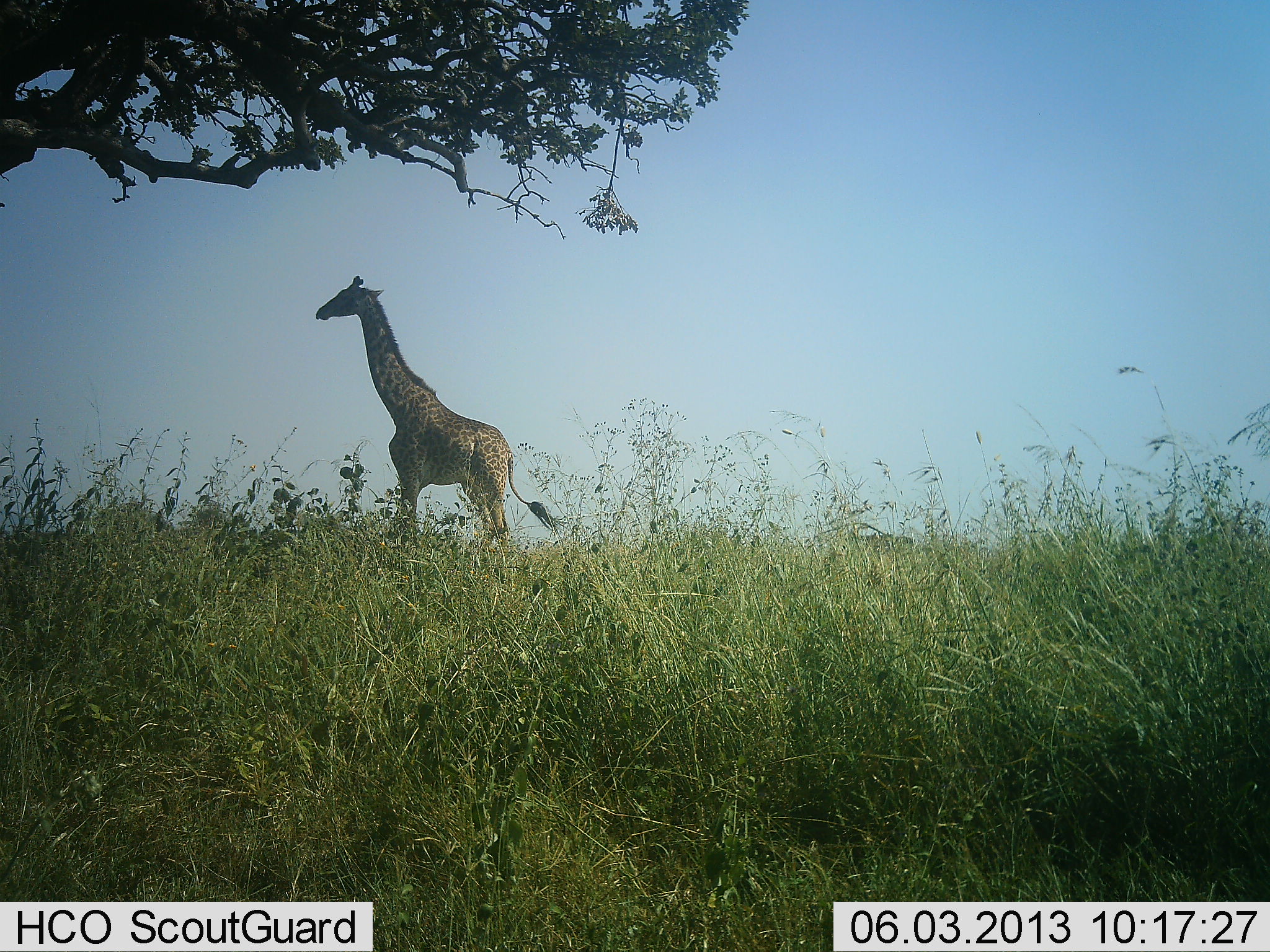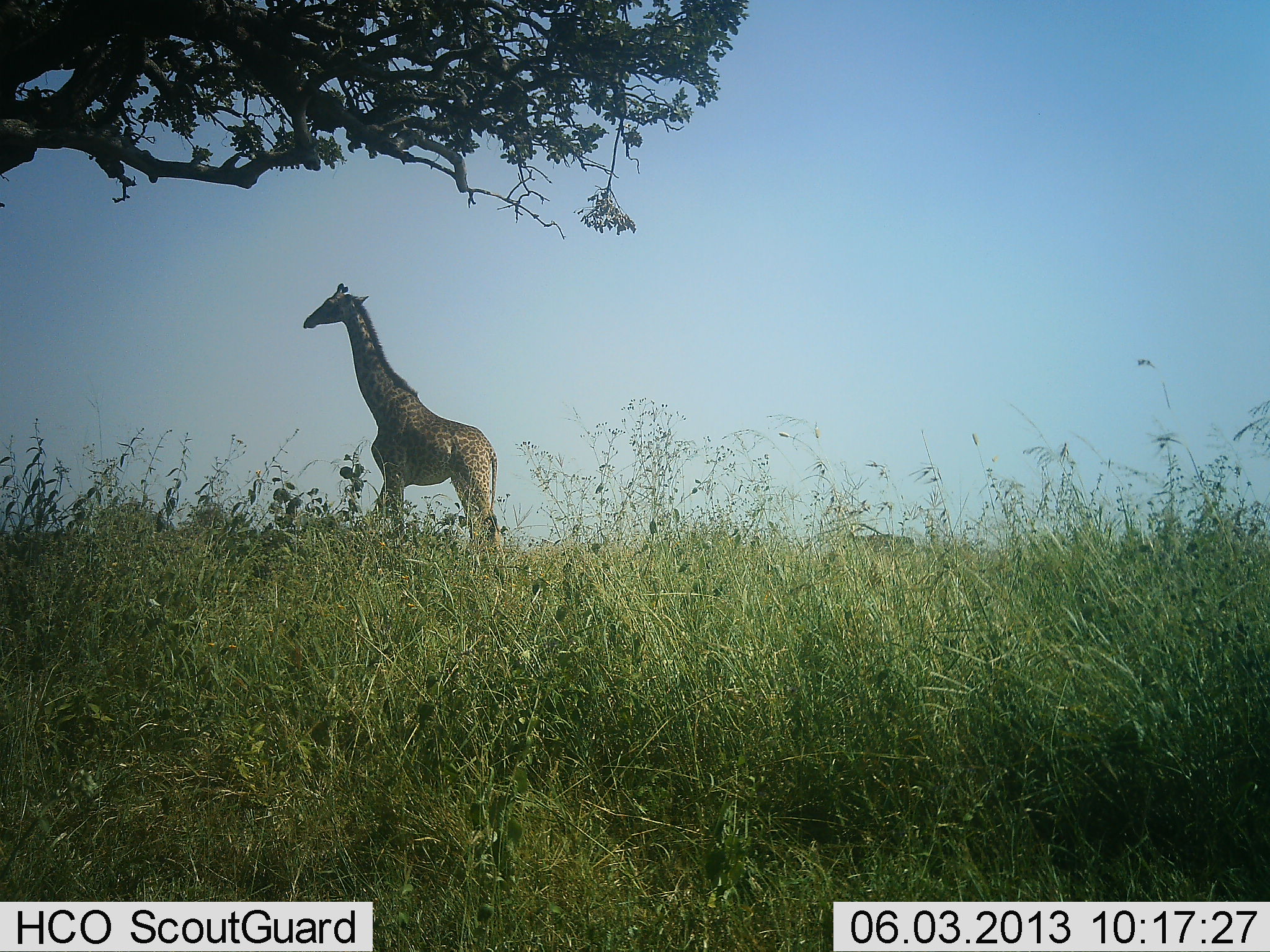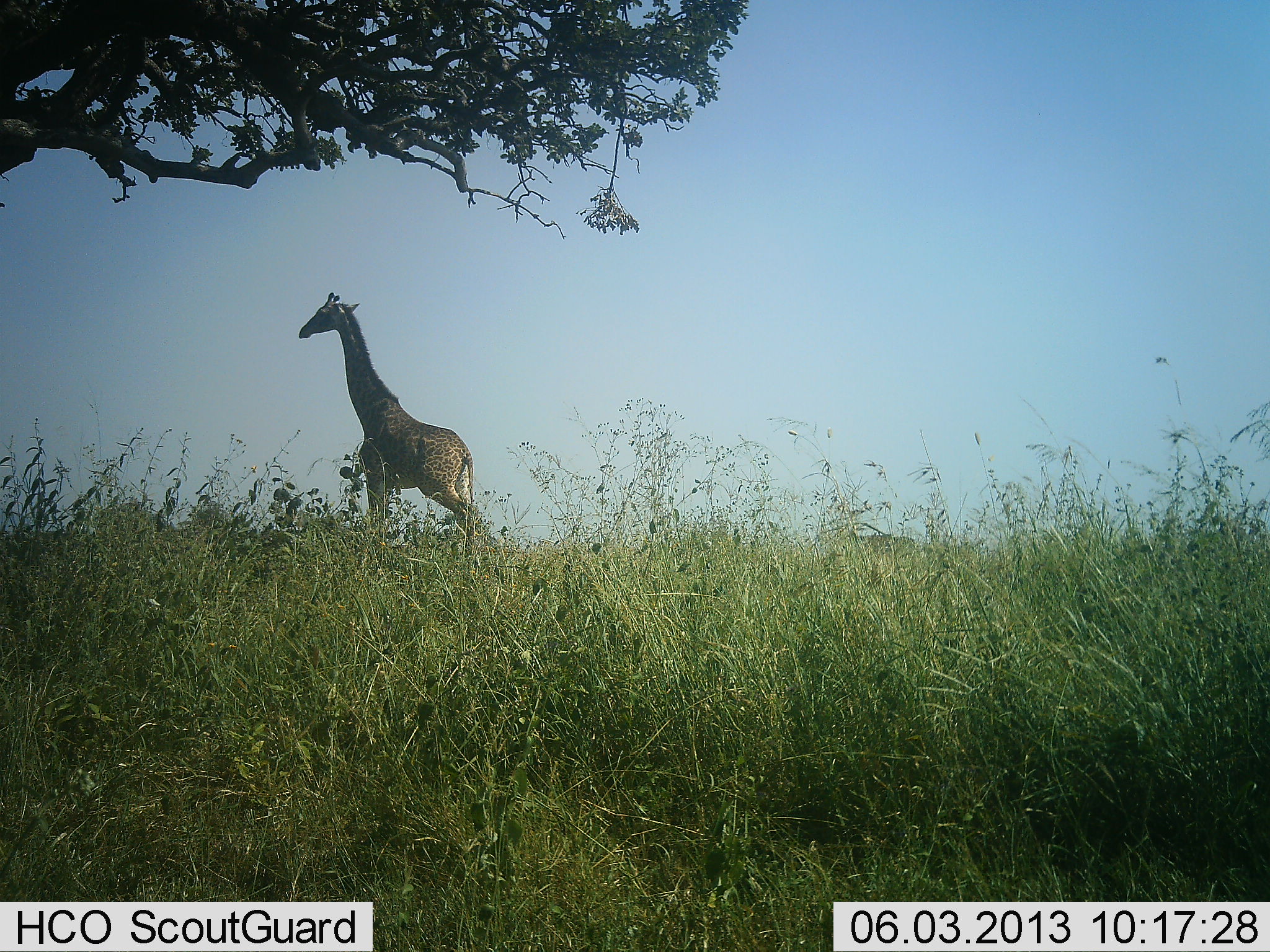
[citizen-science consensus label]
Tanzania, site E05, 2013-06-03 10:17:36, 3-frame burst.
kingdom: Animalia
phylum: Chordata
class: Mammalia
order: Artiodactyla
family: Giraffidae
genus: Giraffa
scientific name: Giraffa camelopardalis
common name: giraffe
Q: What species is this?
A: Giraffe (Giraffa camelopardalis).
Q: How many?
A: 1.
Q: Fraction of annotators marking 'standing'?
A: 32%.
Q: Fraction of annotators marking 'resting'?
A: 4%.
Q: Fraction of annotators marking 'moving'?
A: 64%.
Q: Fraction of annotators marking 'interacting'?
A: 0%.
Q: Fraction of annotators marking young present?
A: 0%.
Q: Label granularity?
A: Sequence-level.